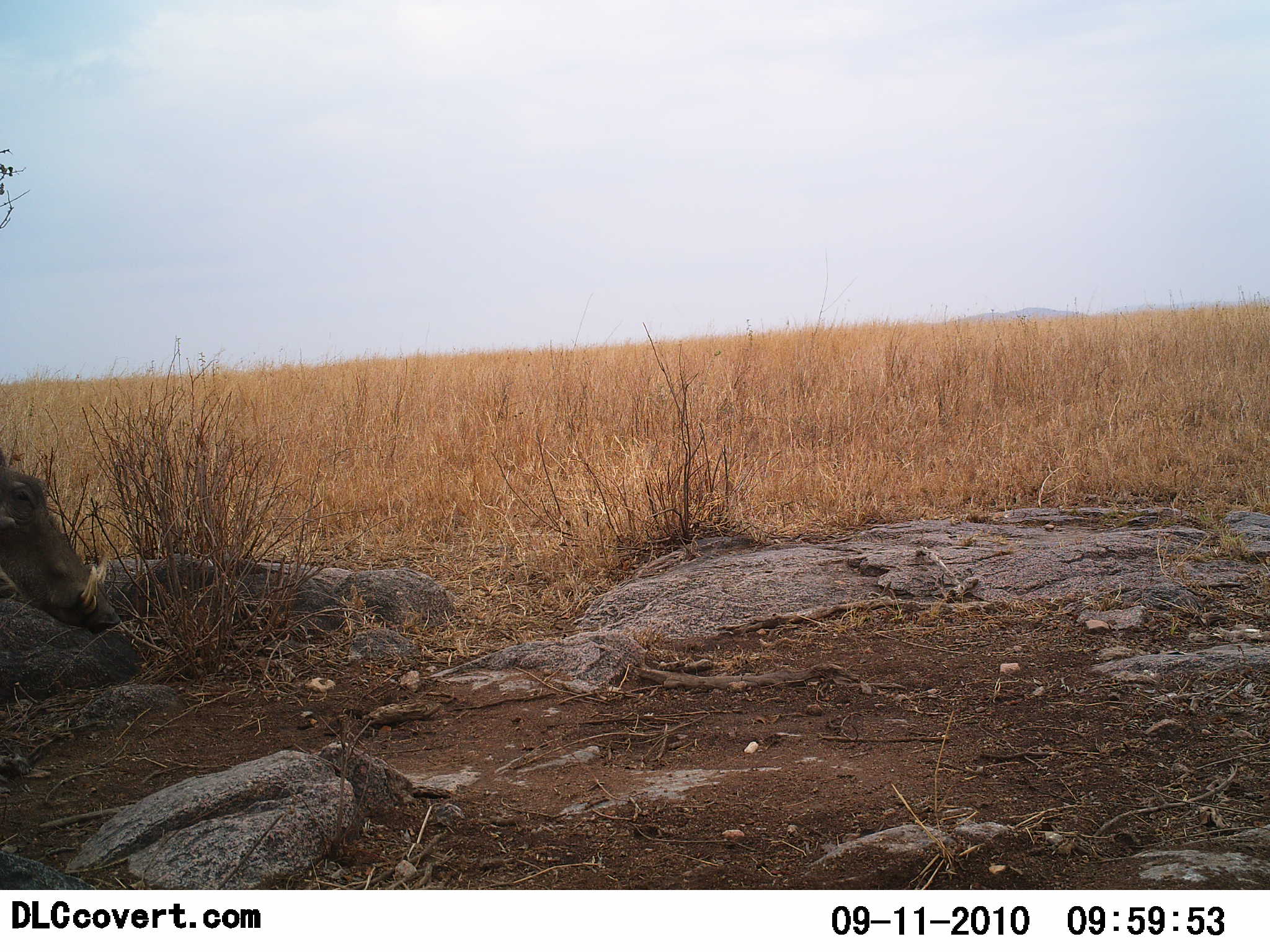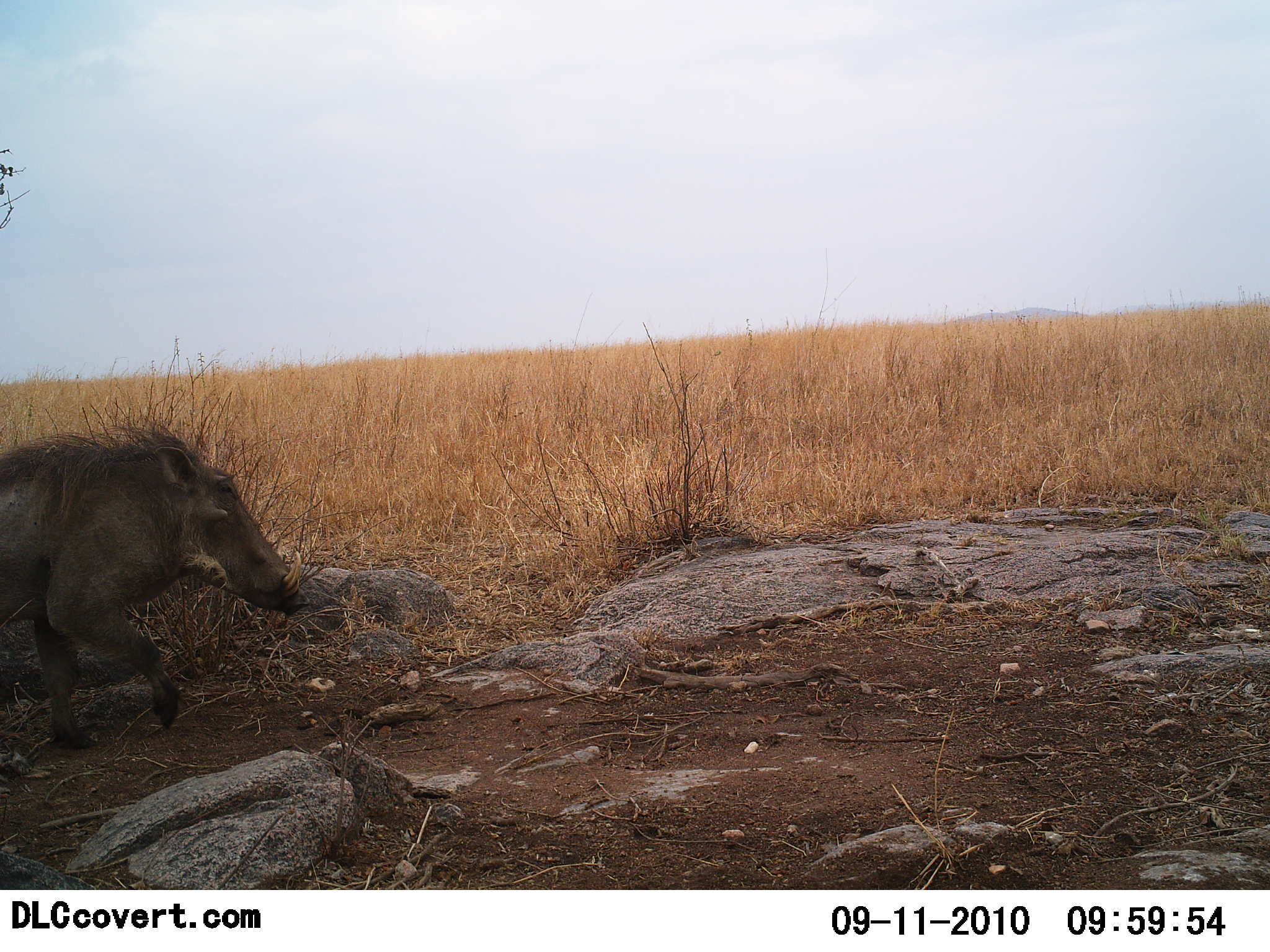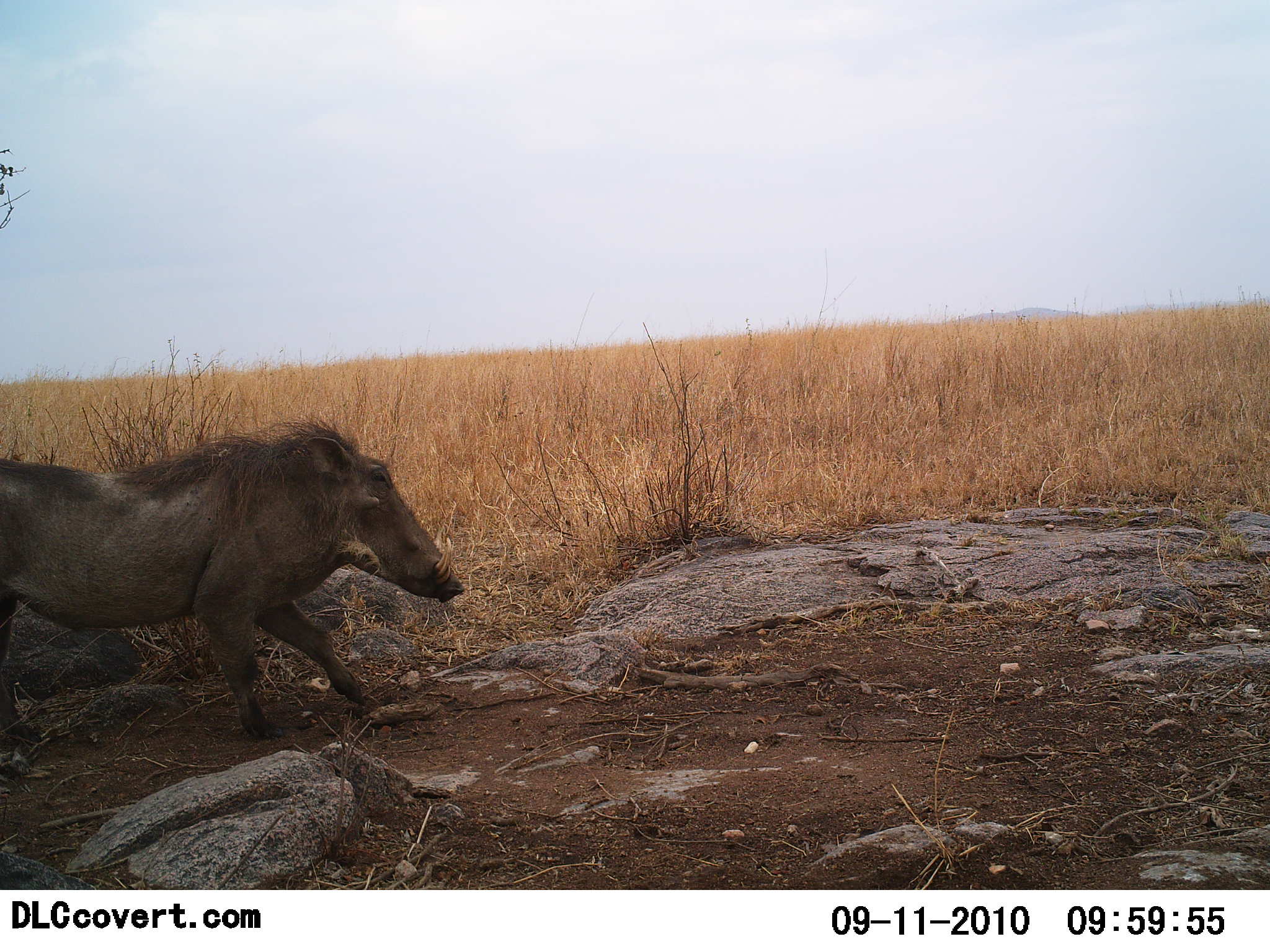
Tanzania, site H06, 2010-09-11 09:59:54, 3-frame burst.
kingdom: Animalia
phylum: Chordata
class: Mammalia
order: Artiodactyla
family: Suidae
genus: Phacochoerus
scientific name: Phacochoerus africanus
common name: warthog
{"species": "warthog (Phacochoerus africanus)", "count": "1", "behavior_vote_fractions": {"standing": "13%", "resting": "0%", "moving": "100%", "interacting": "0%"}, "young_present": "0%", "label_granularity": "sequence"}